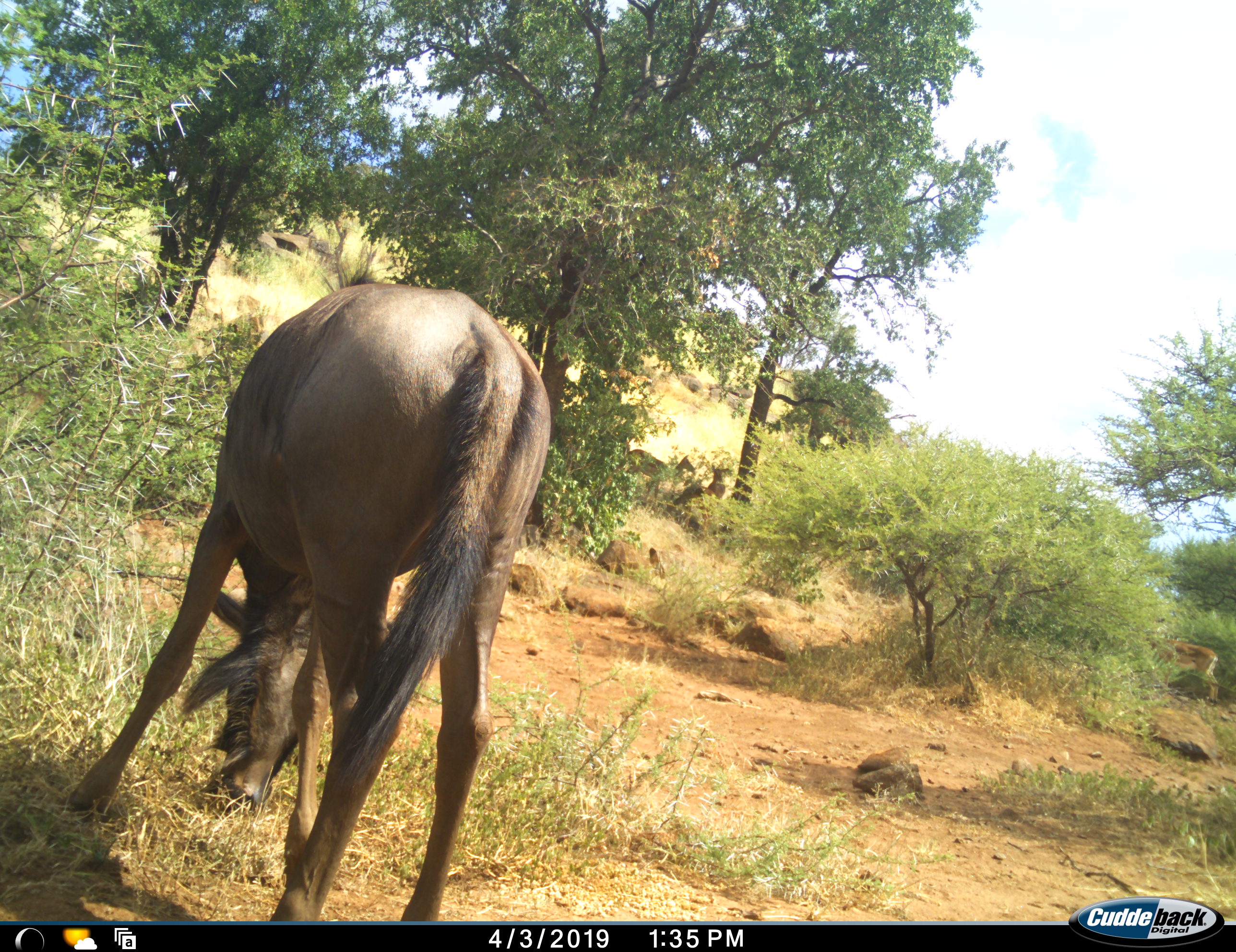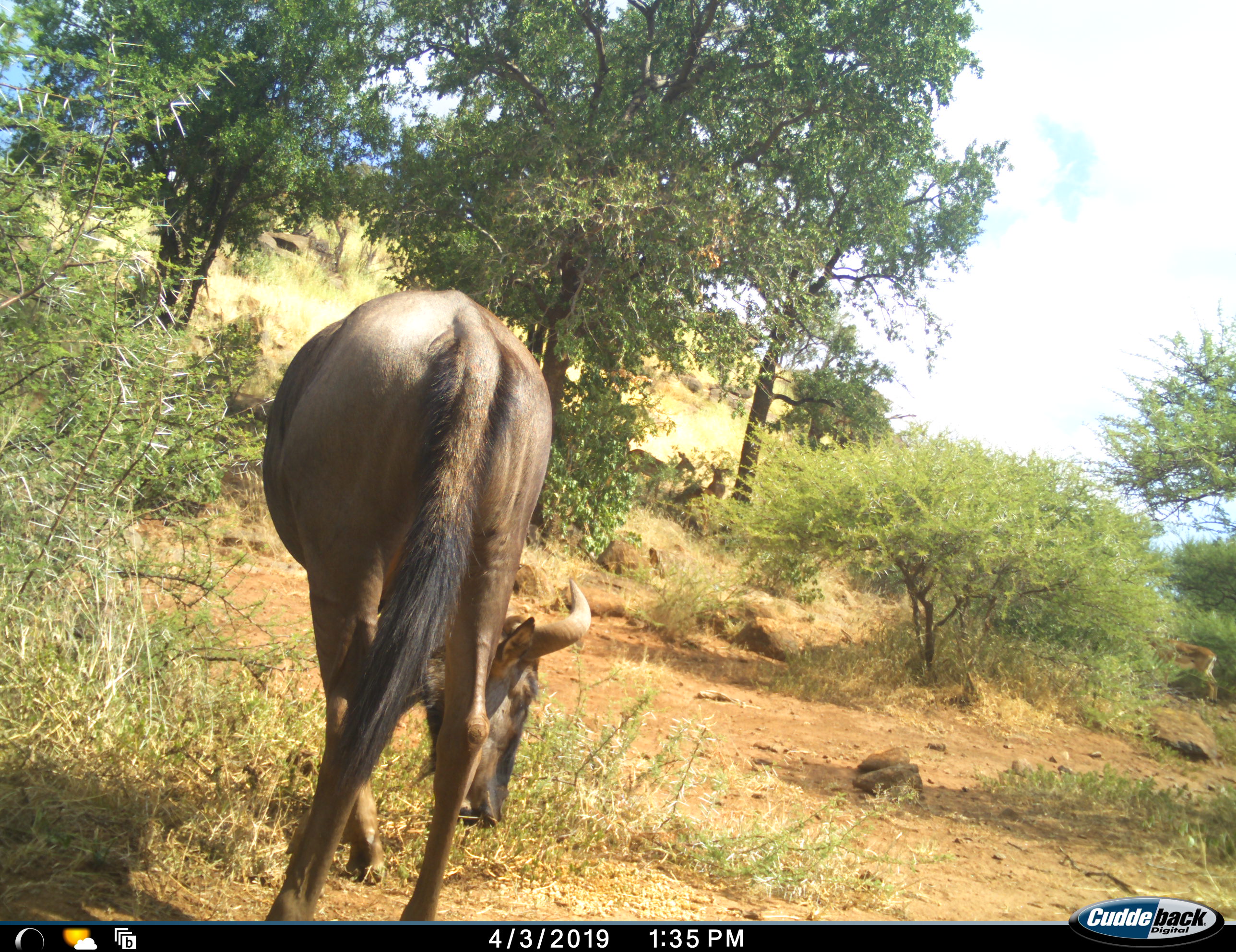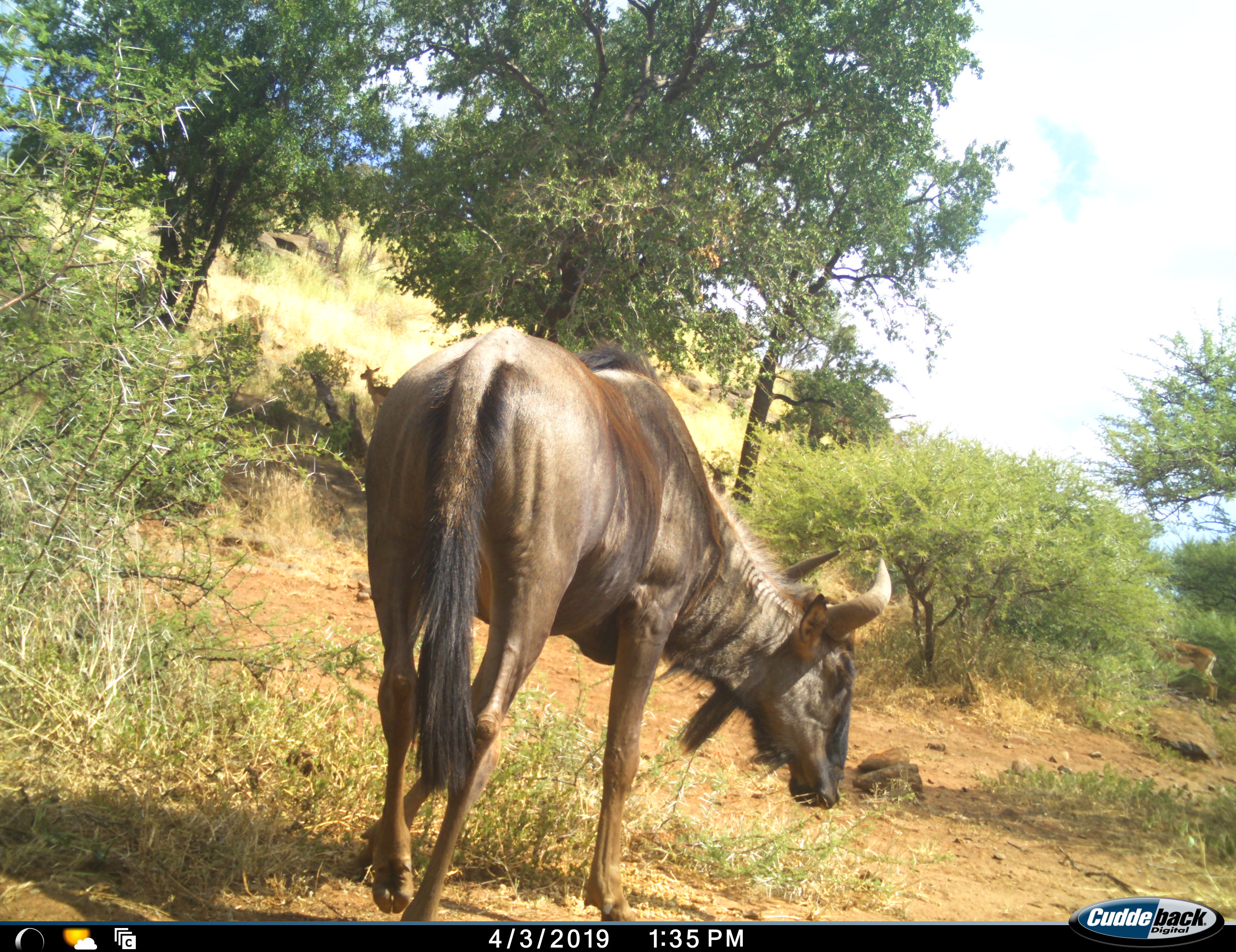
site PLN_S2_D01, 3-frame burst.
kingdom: Animalia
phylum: Chordata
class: Mammalia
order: Artiodactyla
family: Bovidae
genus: Connochaetes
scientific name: Connochaetes taurinus taurinus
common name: blue wildebeest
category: wildebeestblue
Wildebeestblue (blue wildebeest) (Connochaetes taurinus taurinus), count 1. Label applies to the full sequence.